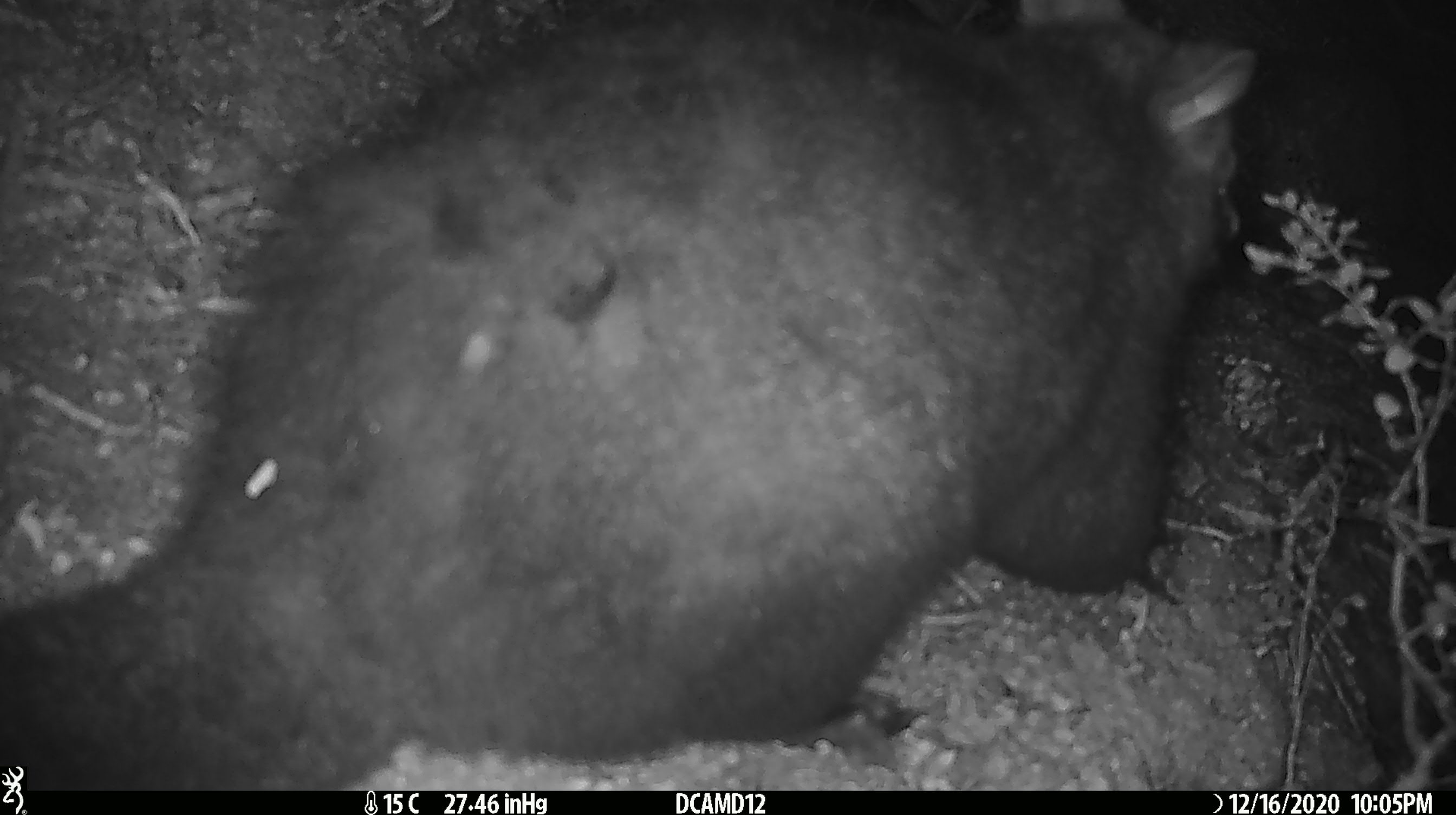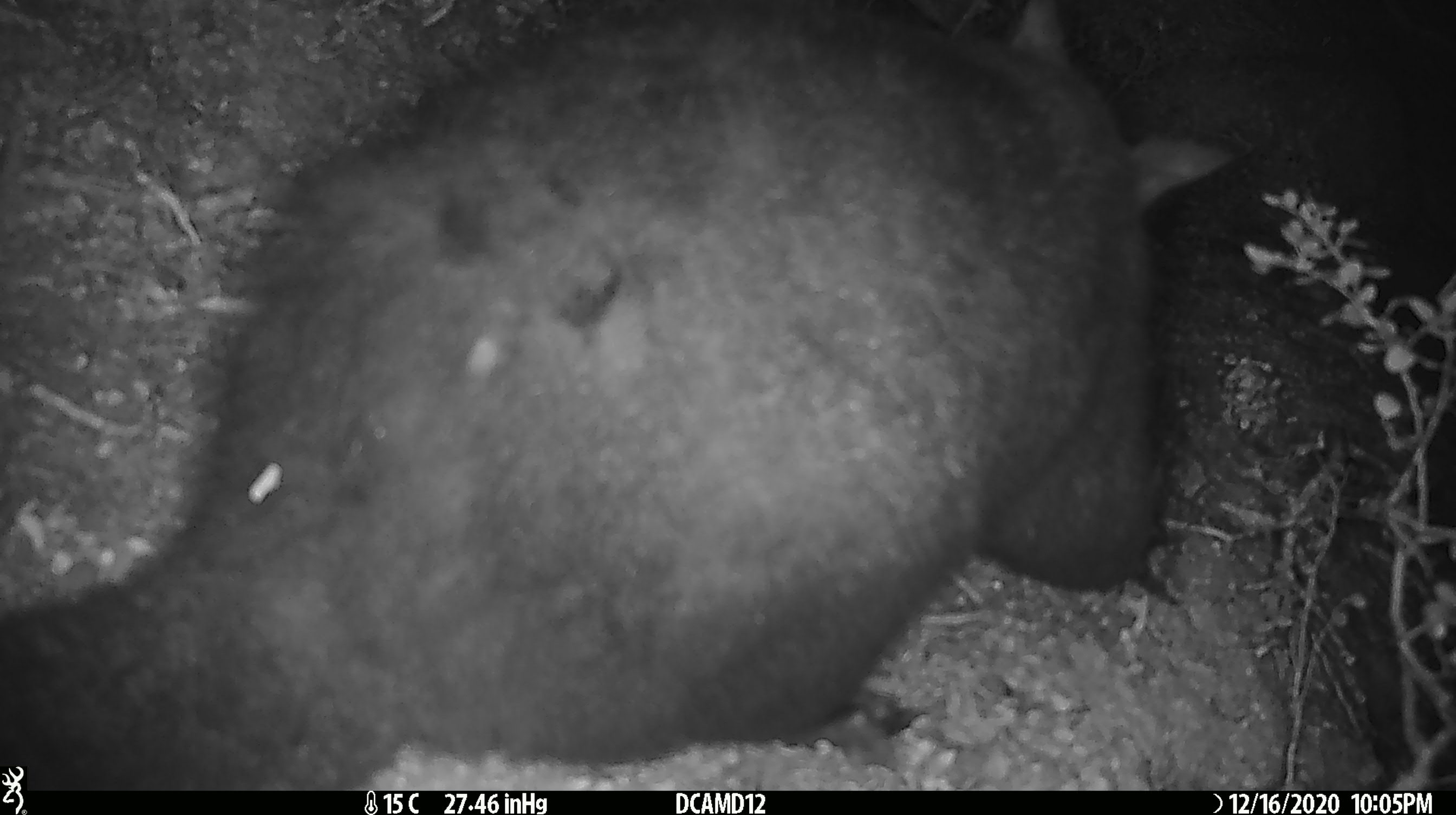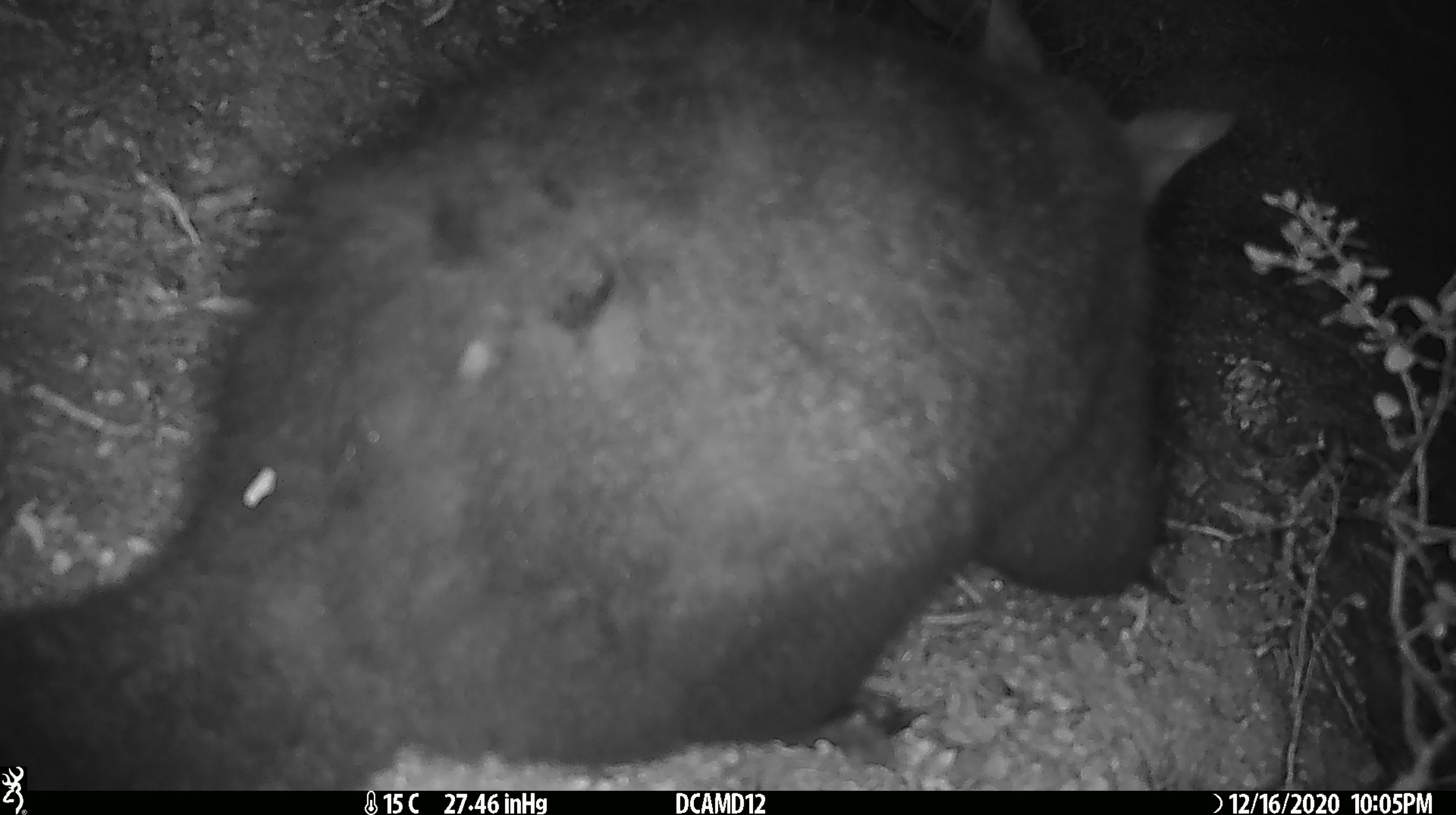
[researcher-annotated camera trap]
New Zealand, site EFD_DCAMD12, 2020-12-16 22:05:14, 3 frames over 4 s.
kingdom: Animalia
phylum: Chordata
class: Mammalia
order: Diprotodontia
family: Phalangeridae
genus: Trichosurus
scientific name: Trichosurus vulpecula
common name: common brushtail possum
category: possum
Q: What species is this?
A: Possum (common brushtail possum) (Trichosurus vulpecula).